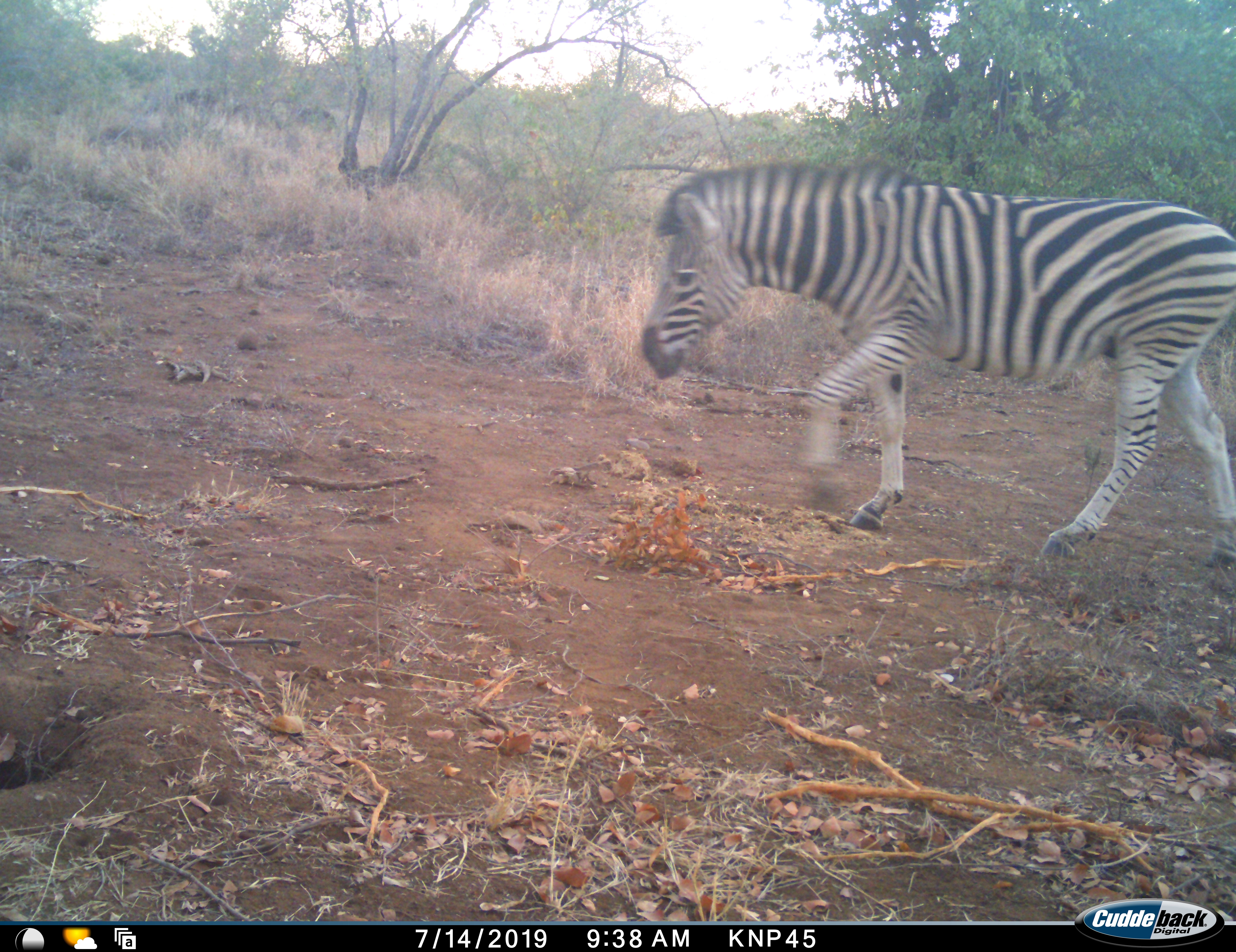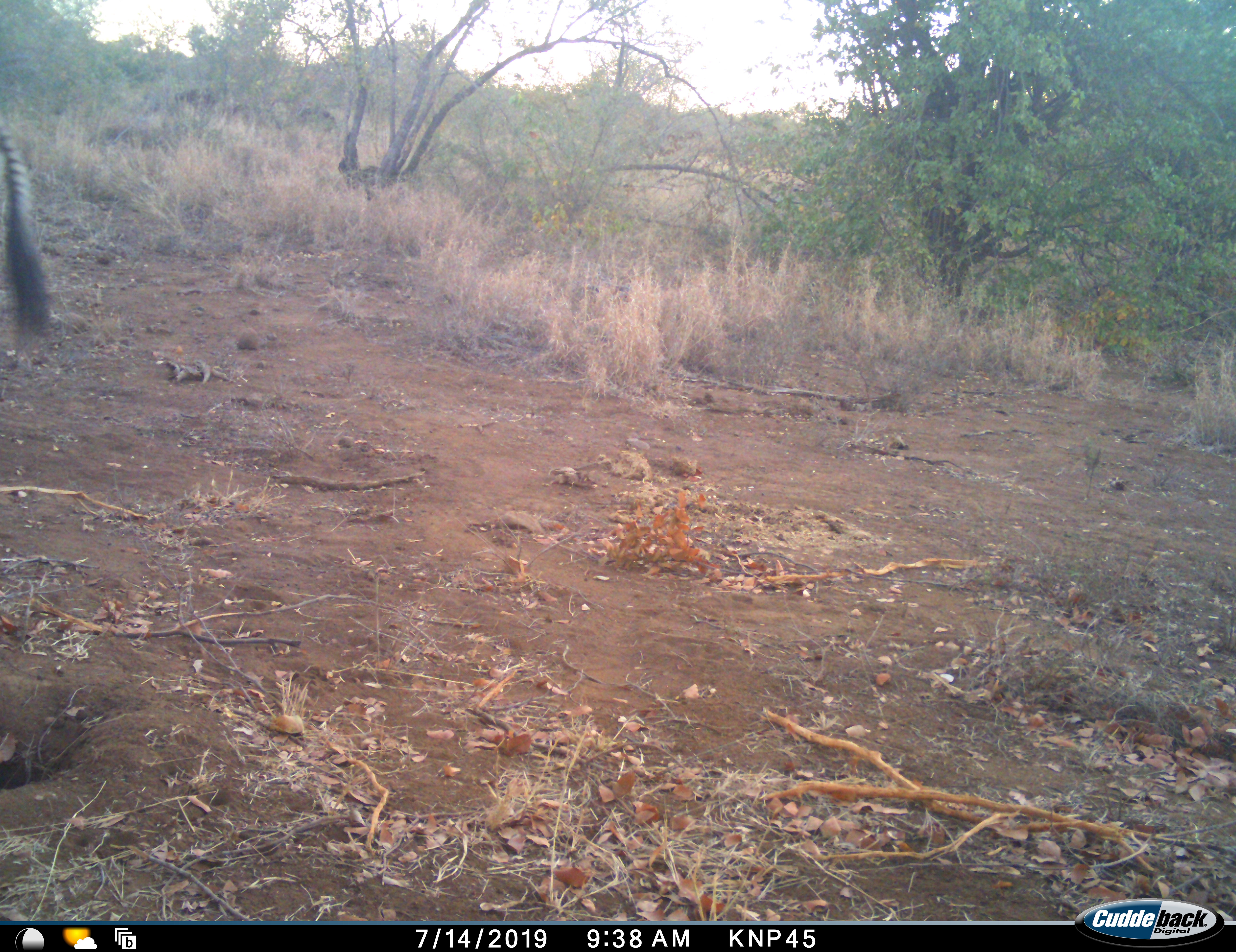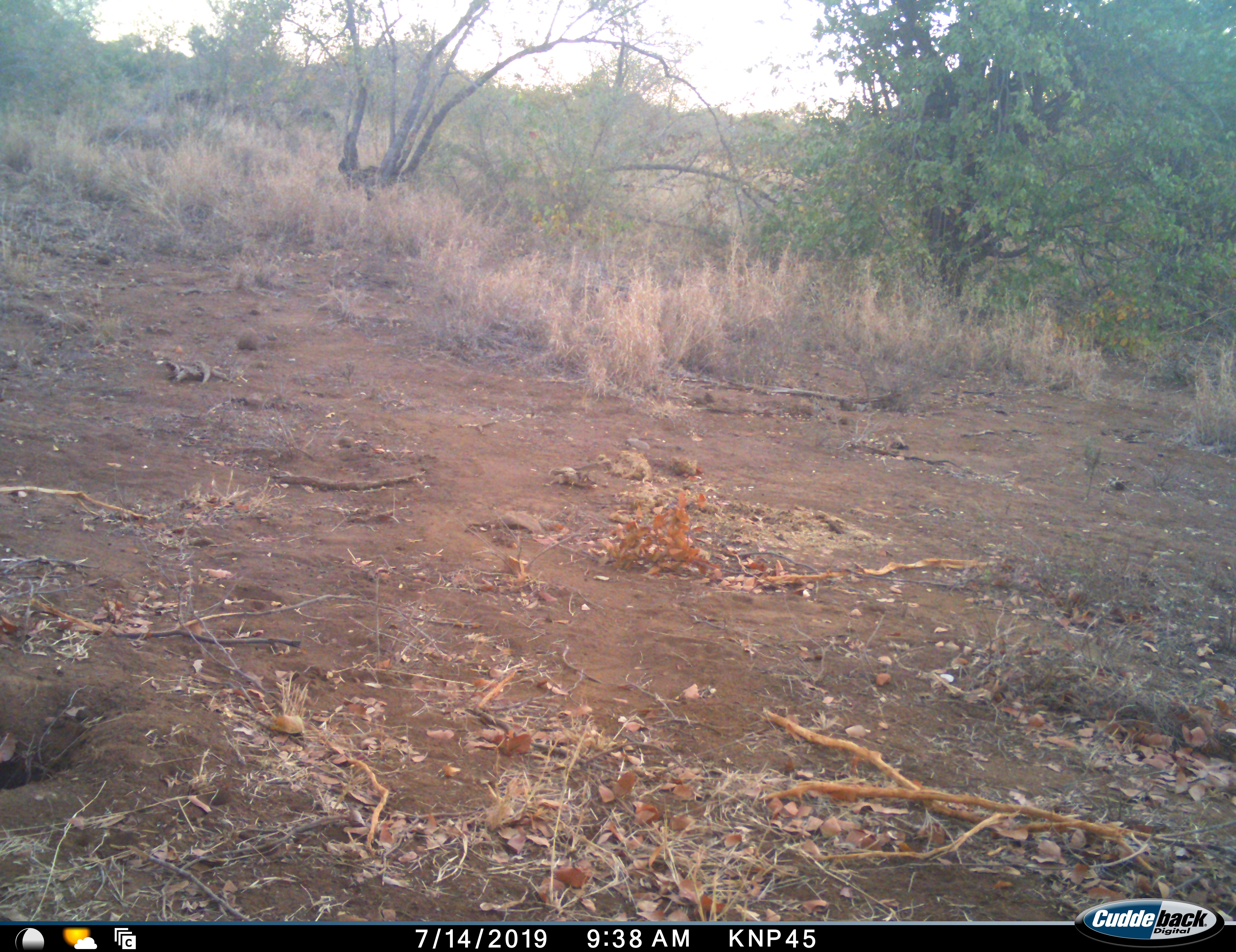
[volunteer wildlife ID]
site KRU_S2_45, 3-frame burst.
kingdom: Animalia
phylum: Chordata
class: Mammalia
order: Perissodactyla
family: Equidae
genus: Equus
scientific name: Equus quagga burchellii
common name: burchell's zebra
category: zebraburchells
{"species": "zebraburchells (burchell's zebra) (Equus quagga burchellii)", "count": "1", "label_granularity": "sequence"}